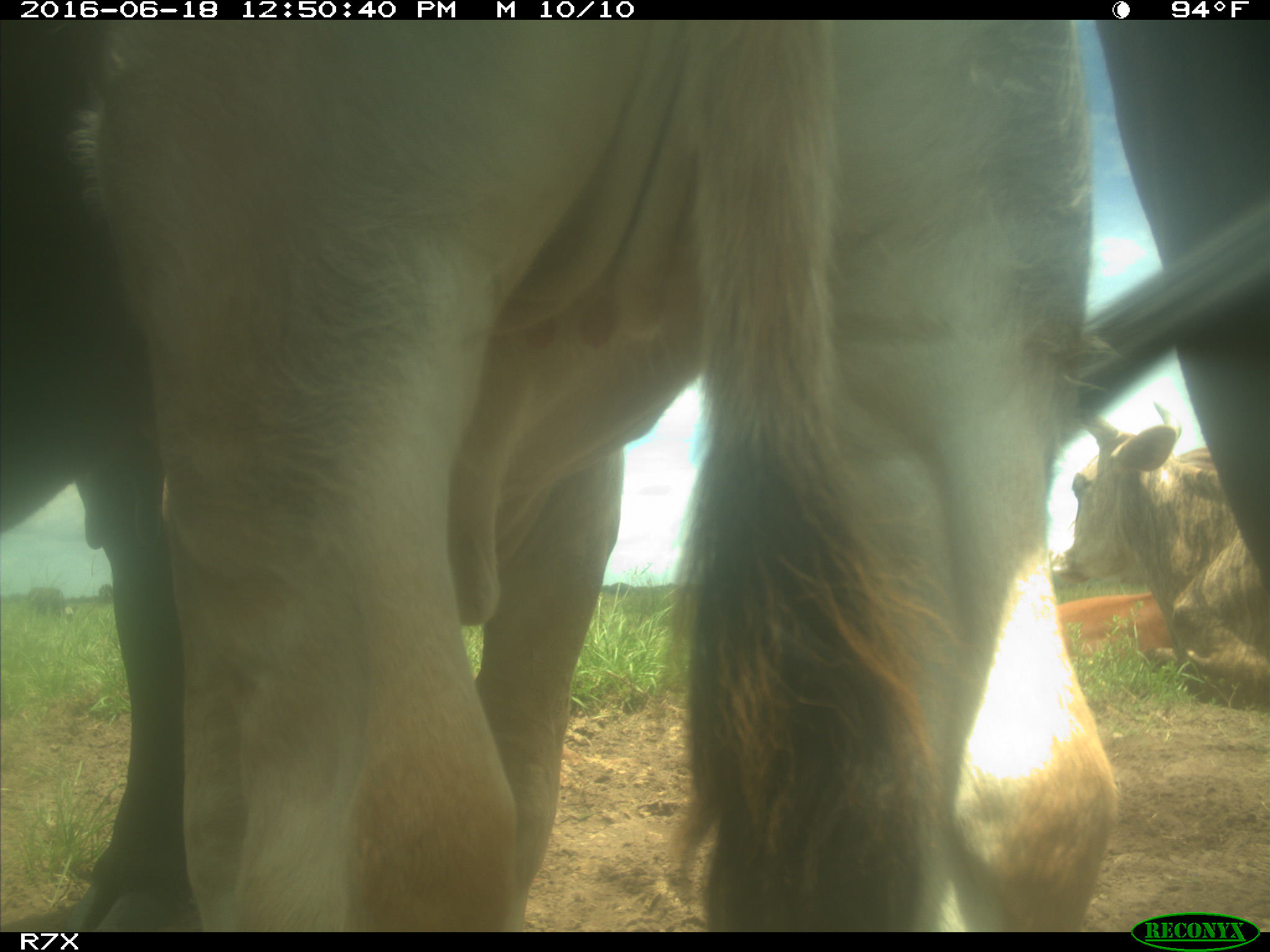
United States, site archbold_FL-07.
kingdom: Animalia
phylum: Chordata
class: Mammalia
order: Artiodactyla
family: Bovidae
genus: Bos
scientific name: Bos taurus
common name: domestic cow